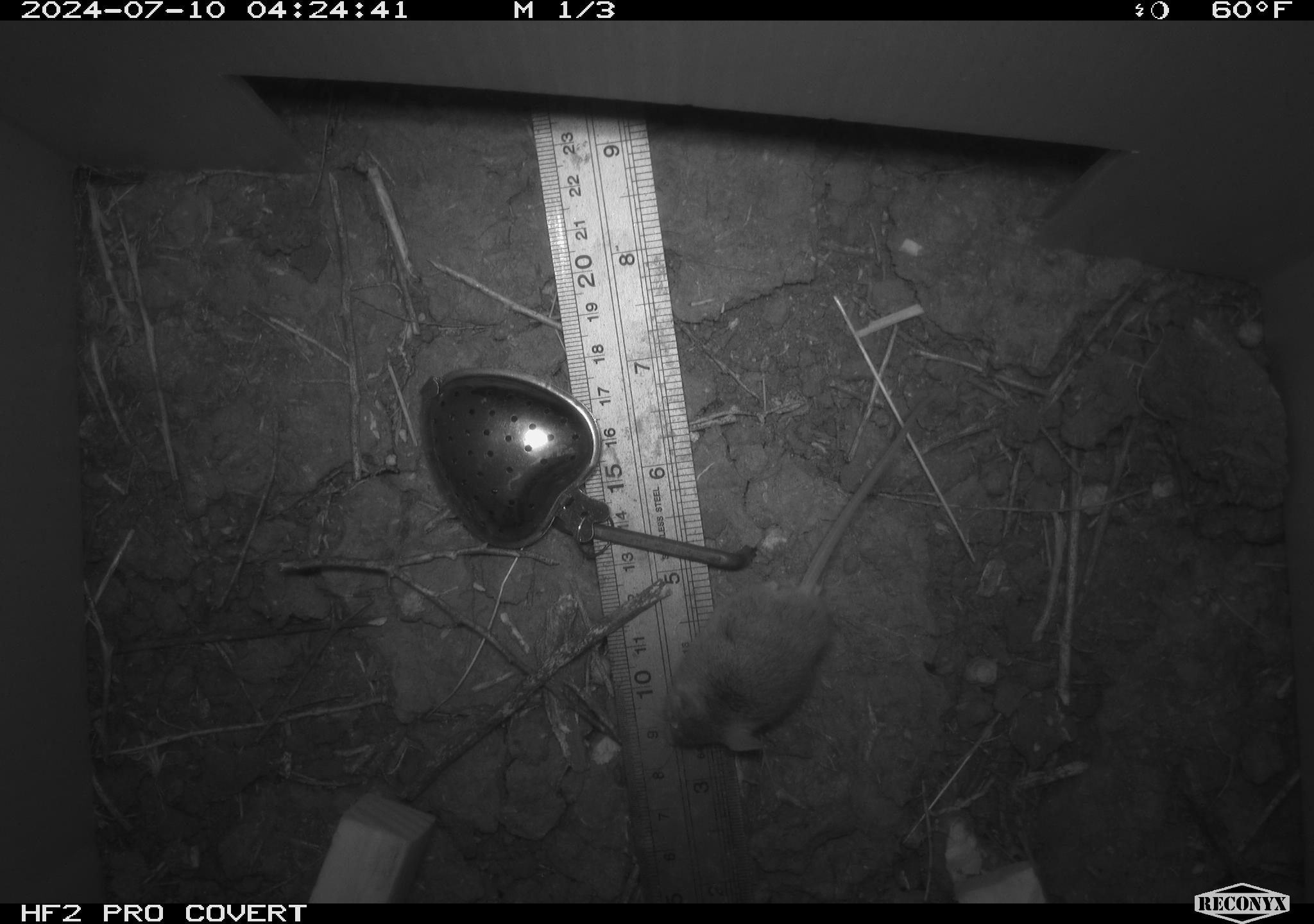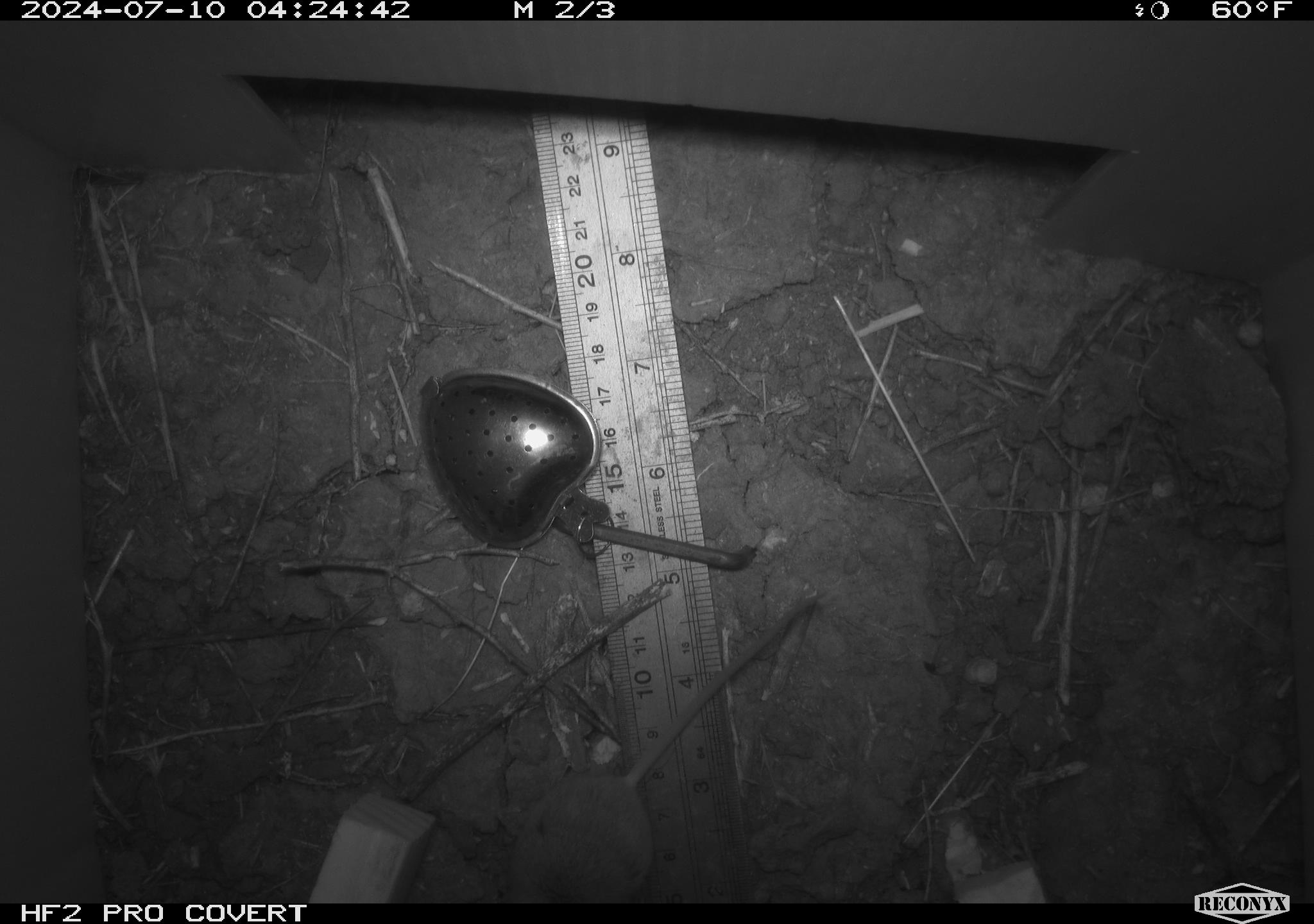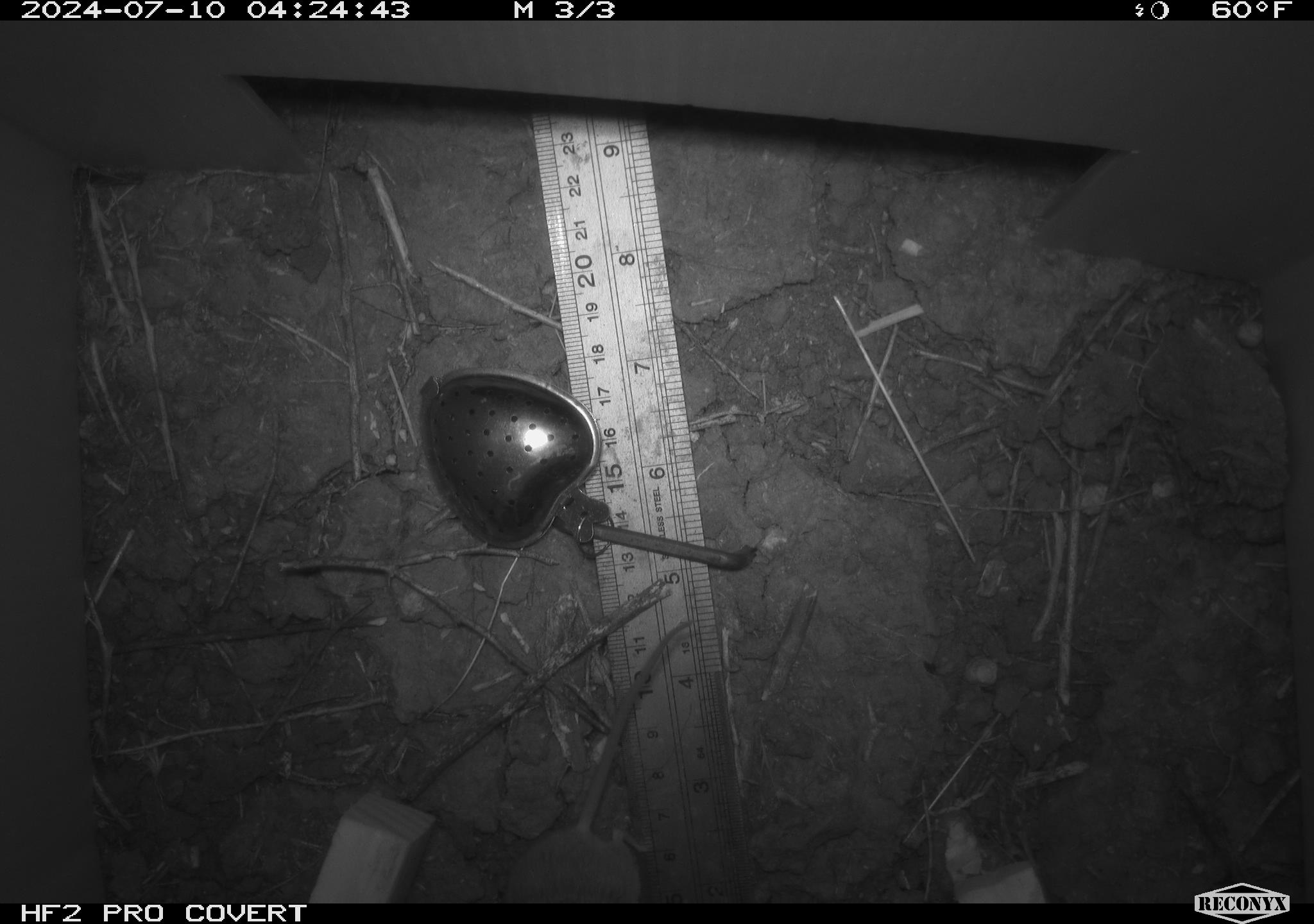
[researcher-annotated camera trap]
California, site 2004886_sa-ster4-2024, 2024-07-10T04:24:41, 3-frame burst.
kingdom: Animalia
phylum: Chordata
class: Mammalia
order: Rodentia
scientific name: Rodentia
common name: mouse species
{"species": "mouse species (Rodentia)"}